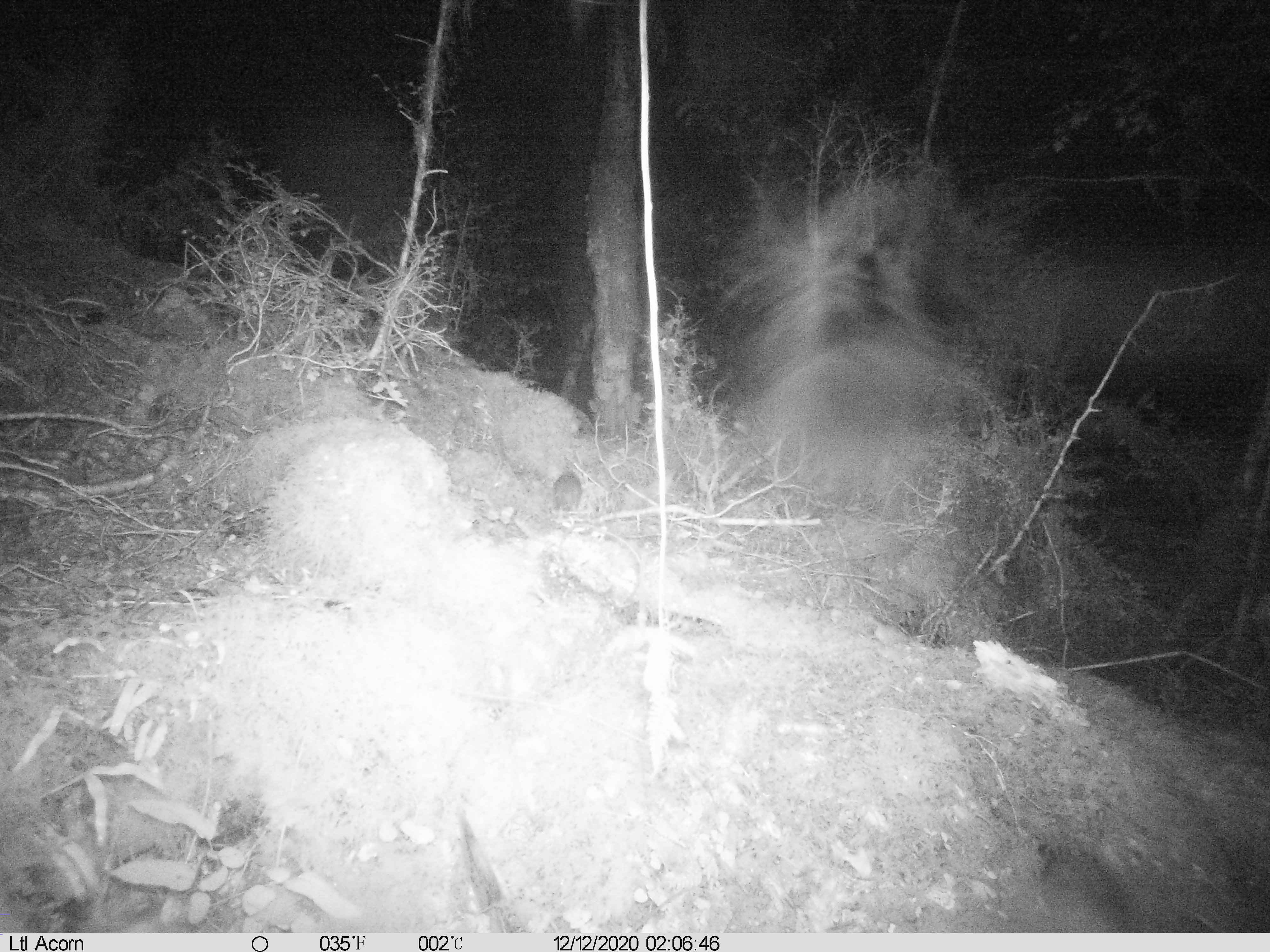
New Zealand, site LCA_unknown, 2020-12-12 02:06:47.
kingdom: Animalia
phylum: Chordata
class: Mammalia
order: Rodentia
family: Muridae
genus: Rattus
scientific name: Rattus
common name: rat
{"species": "rat (Rattus)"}